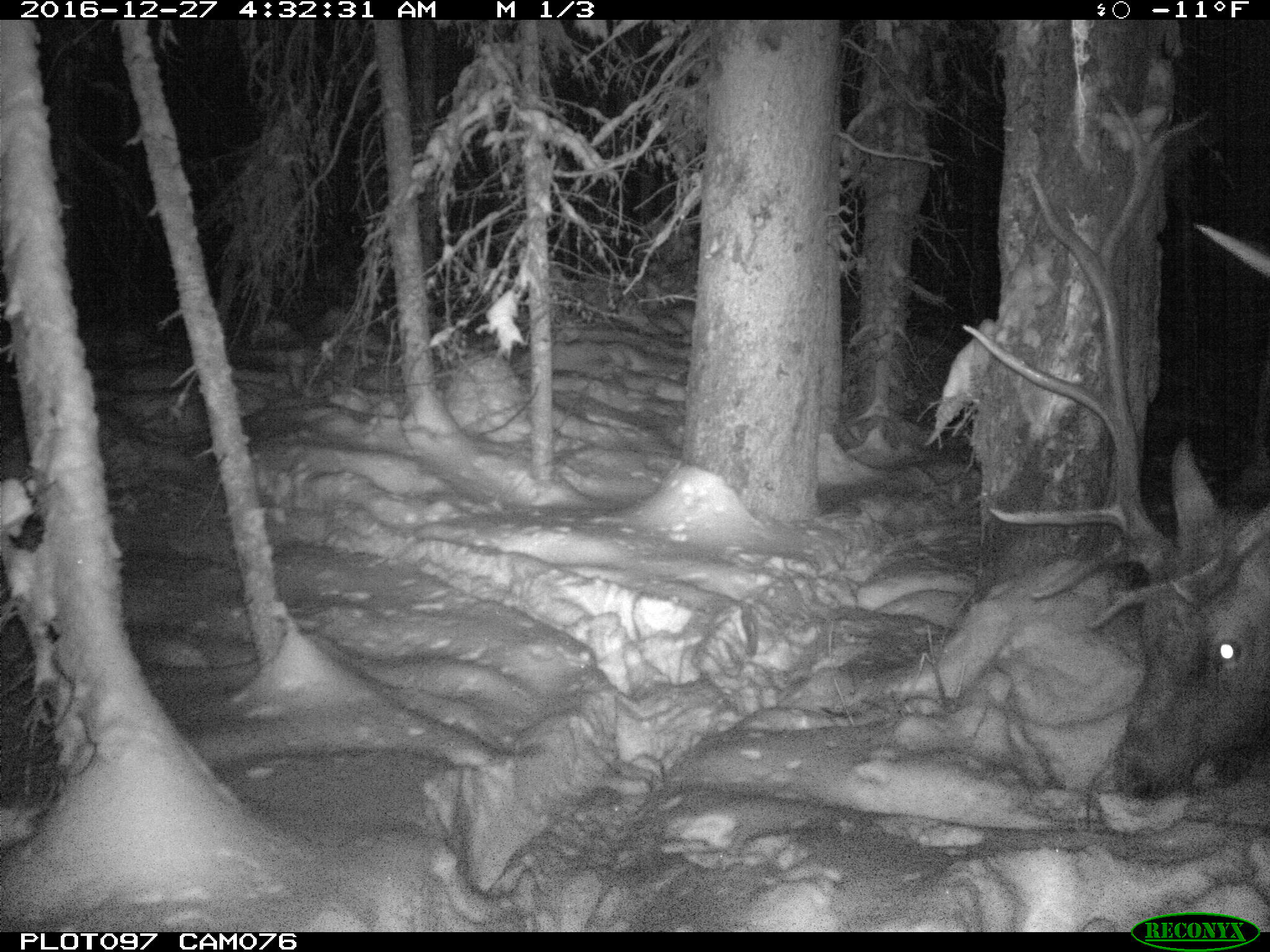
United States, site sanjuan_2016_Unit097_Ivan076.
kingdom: Animalia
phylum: Chordata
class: Mammalia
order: Artiodactyla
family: Cervidae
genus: Cervus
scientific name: Cervus elaphus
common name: red deer